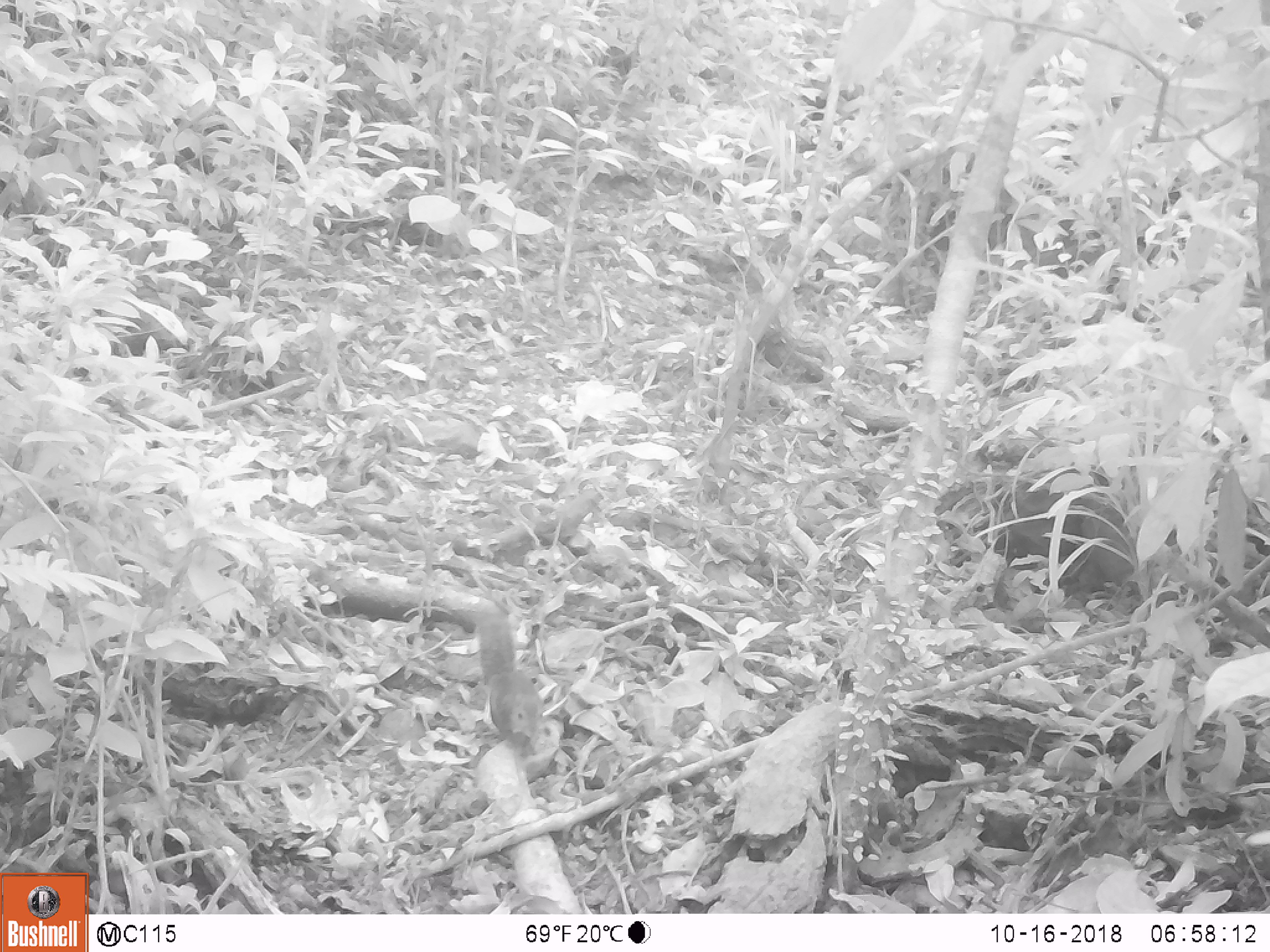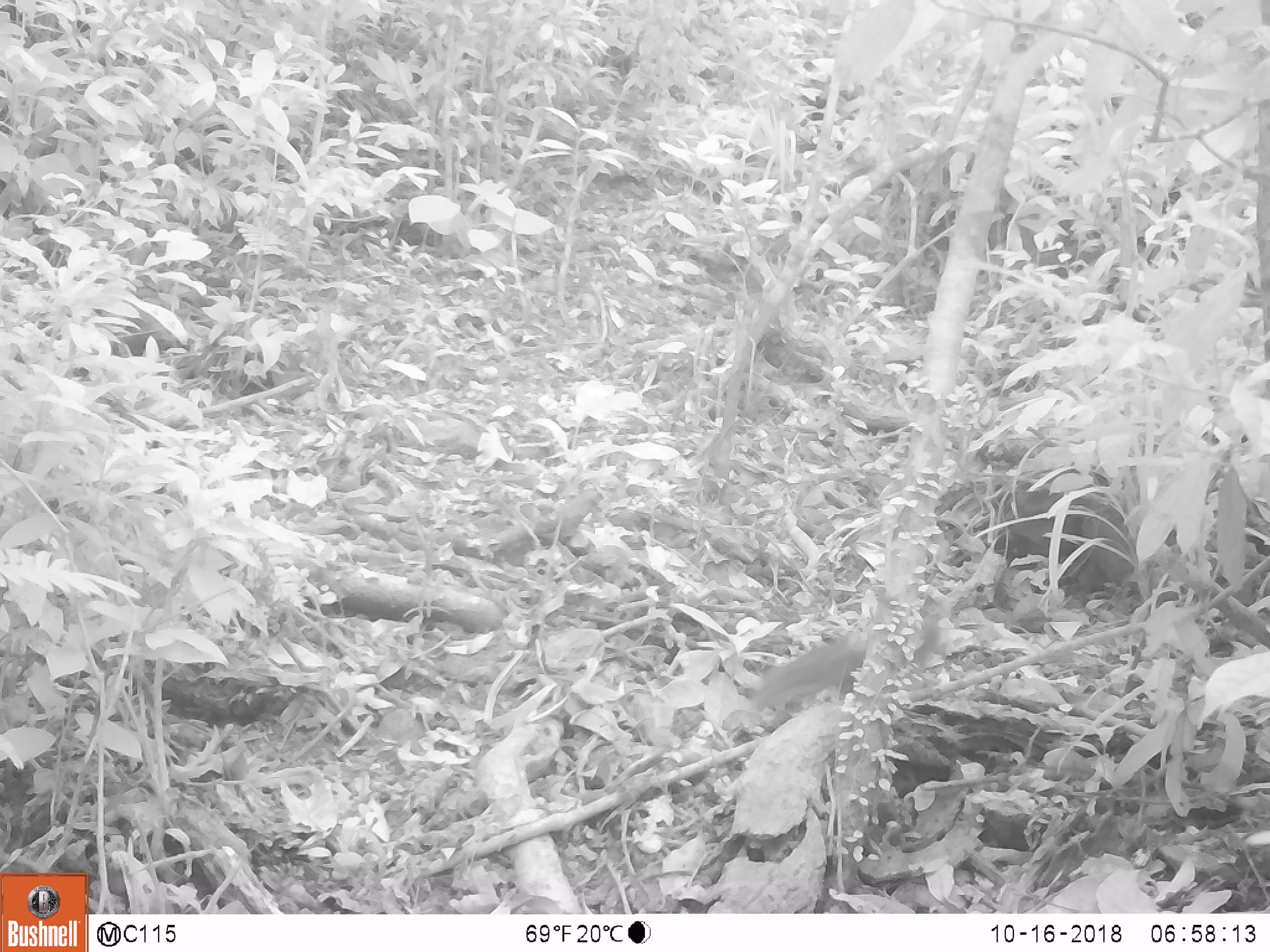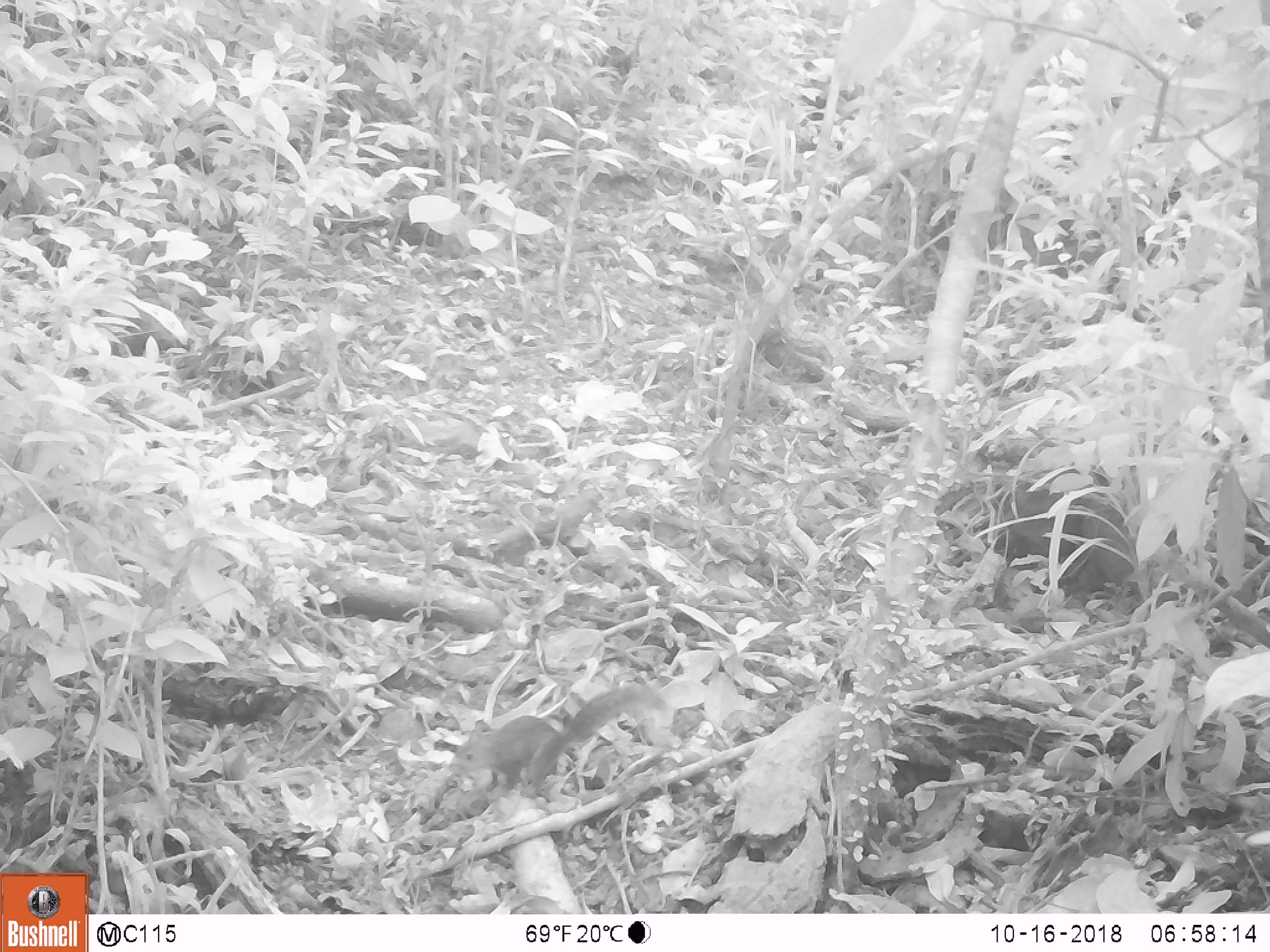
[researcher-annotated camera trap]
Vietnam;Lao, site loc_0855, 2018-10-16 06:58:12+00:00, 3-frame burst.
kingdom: Animalia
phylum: Chordata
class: Mammalia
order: Rodentia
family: Sciuridae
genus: Dremomys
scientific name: Dremomys rufigenis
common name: red-cheeked squirrel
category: red cheeked squirrel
Red cheeked squirrel (red-cheeked squirrel) (Dremomys rufigenis). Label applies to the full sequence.